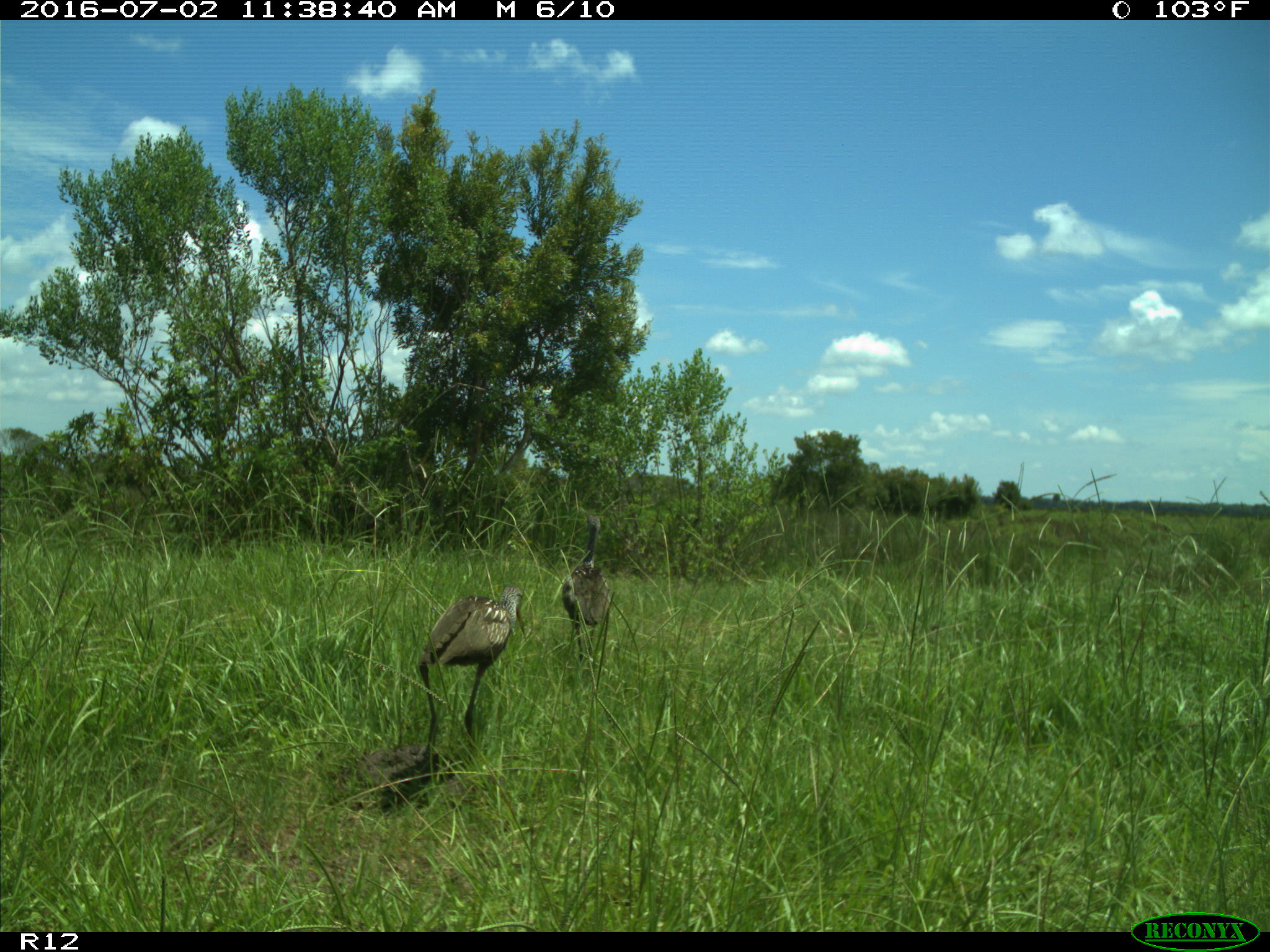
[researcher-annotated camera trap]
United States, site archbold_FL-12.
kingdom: Animalia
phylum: Chordata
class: Aves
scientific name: Aves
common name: birds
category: unidentified bird